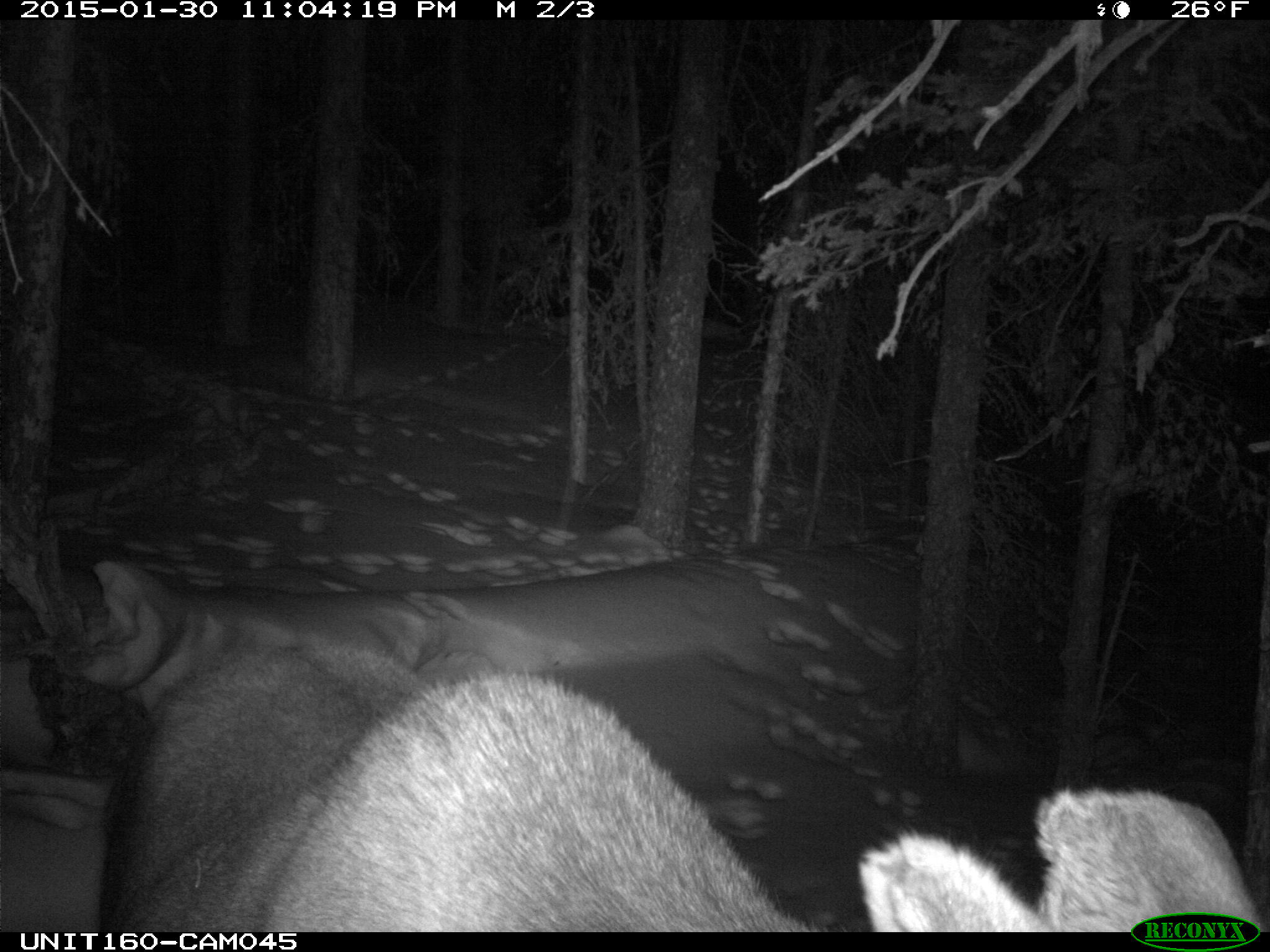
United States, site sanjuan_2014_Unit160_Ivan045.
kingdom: Animalia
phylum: Chordata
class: Mammalia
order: Artiodactyla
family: Cervidae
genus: Alces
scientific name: Alces alces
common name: moose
Alces alces (moose).